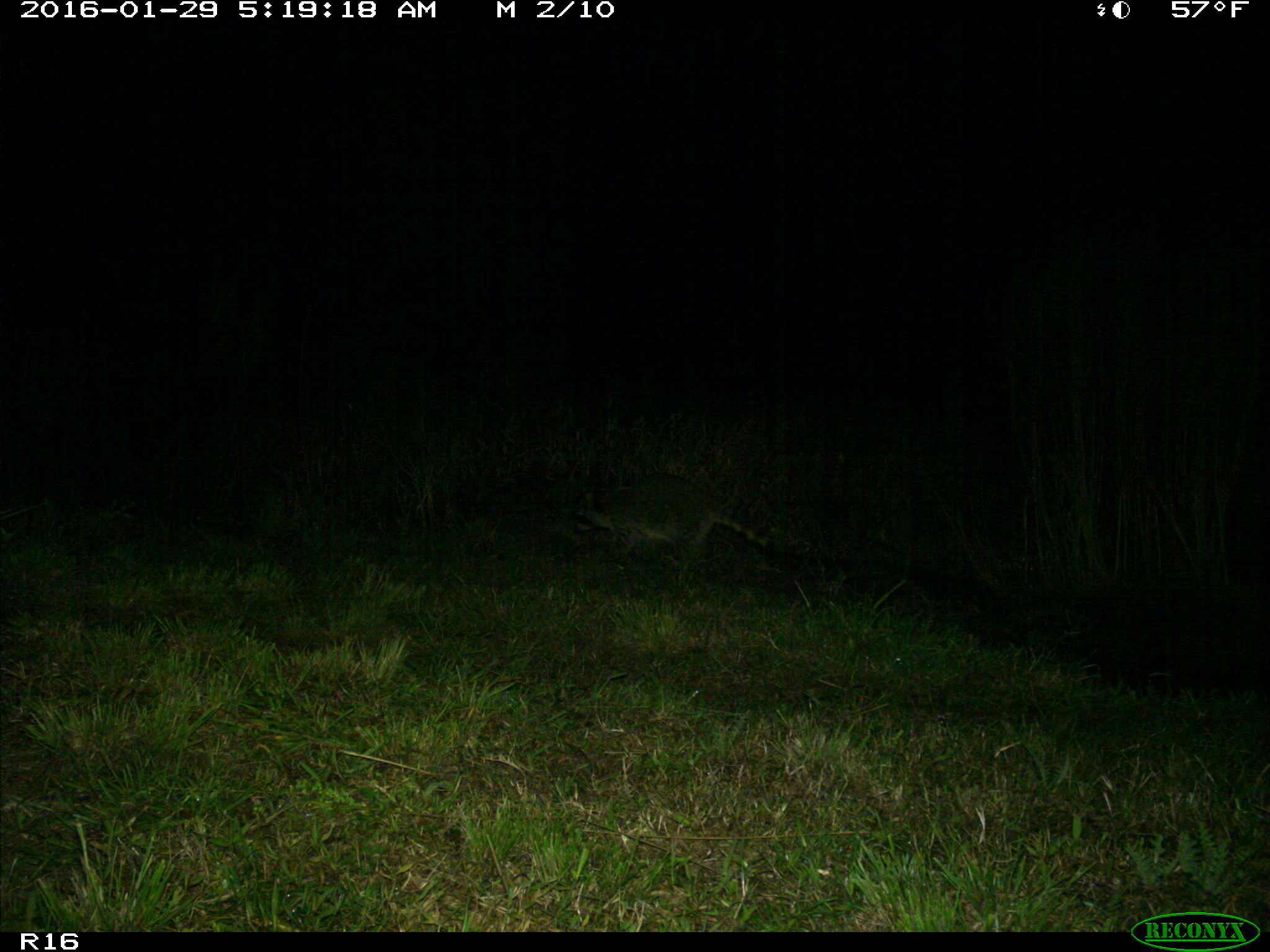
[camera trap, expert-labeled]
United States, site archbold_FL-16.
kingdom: Animalia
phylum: Chordata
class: Mammalia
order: Carnivora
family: Procyonidae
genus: Procyon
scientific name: Procyon lotor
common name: common raccoon